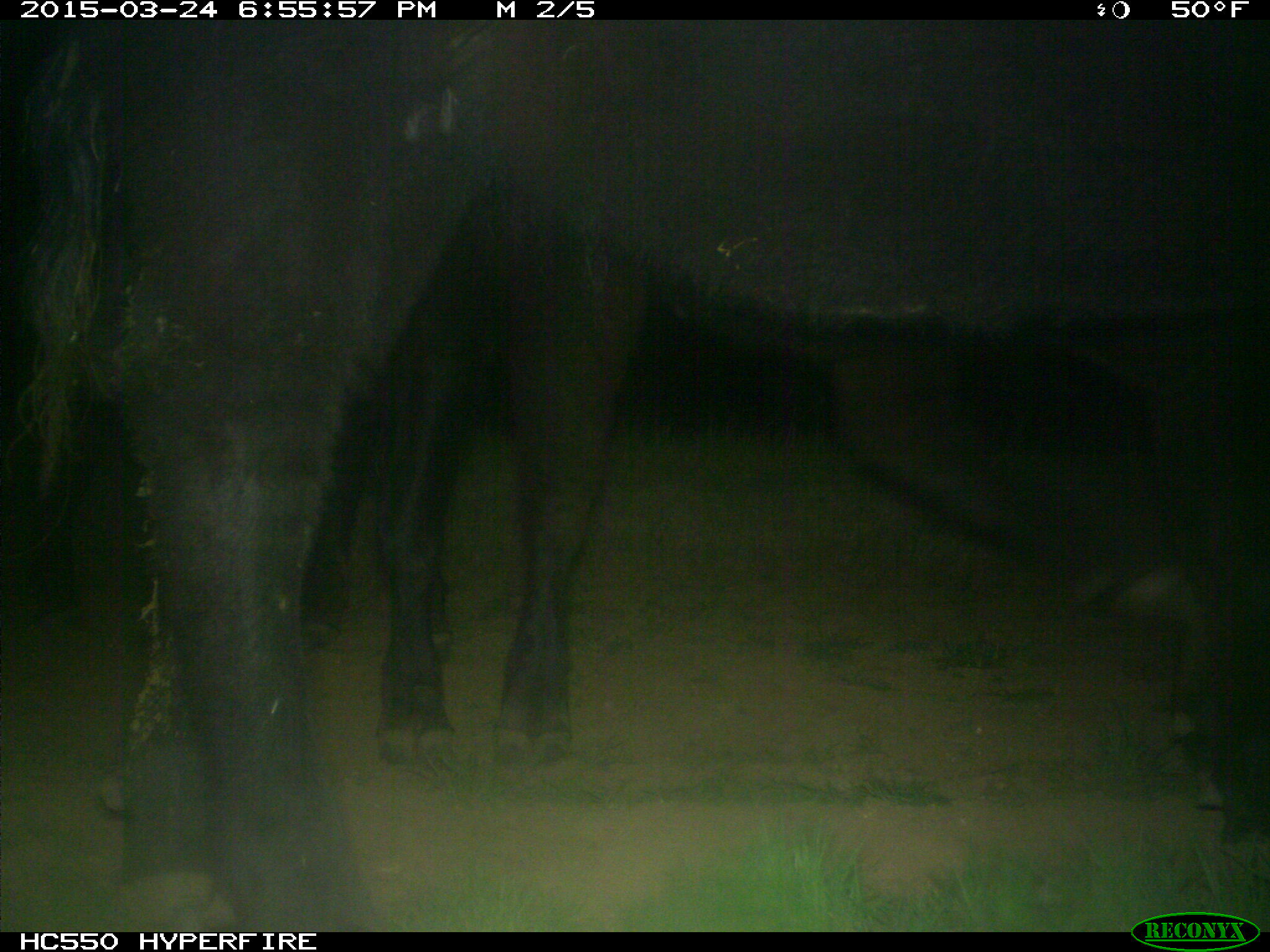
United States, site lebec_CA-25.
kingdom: Animalia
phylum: Chordata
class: Mammalia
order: Artiodactyla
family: Bovidae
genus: Bos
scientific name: Bos taurus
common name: domestic cow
Bos taurus (domestic cow).